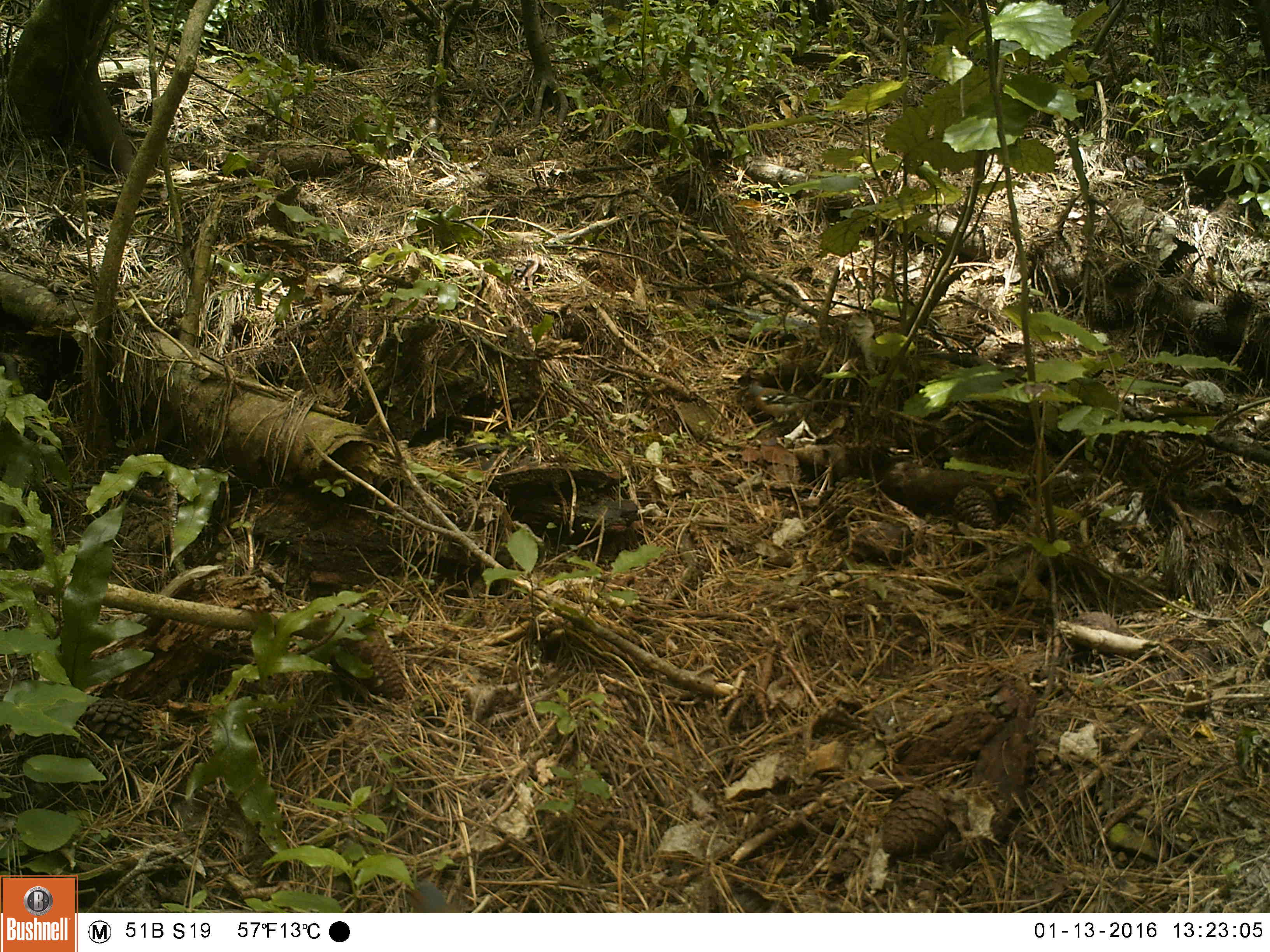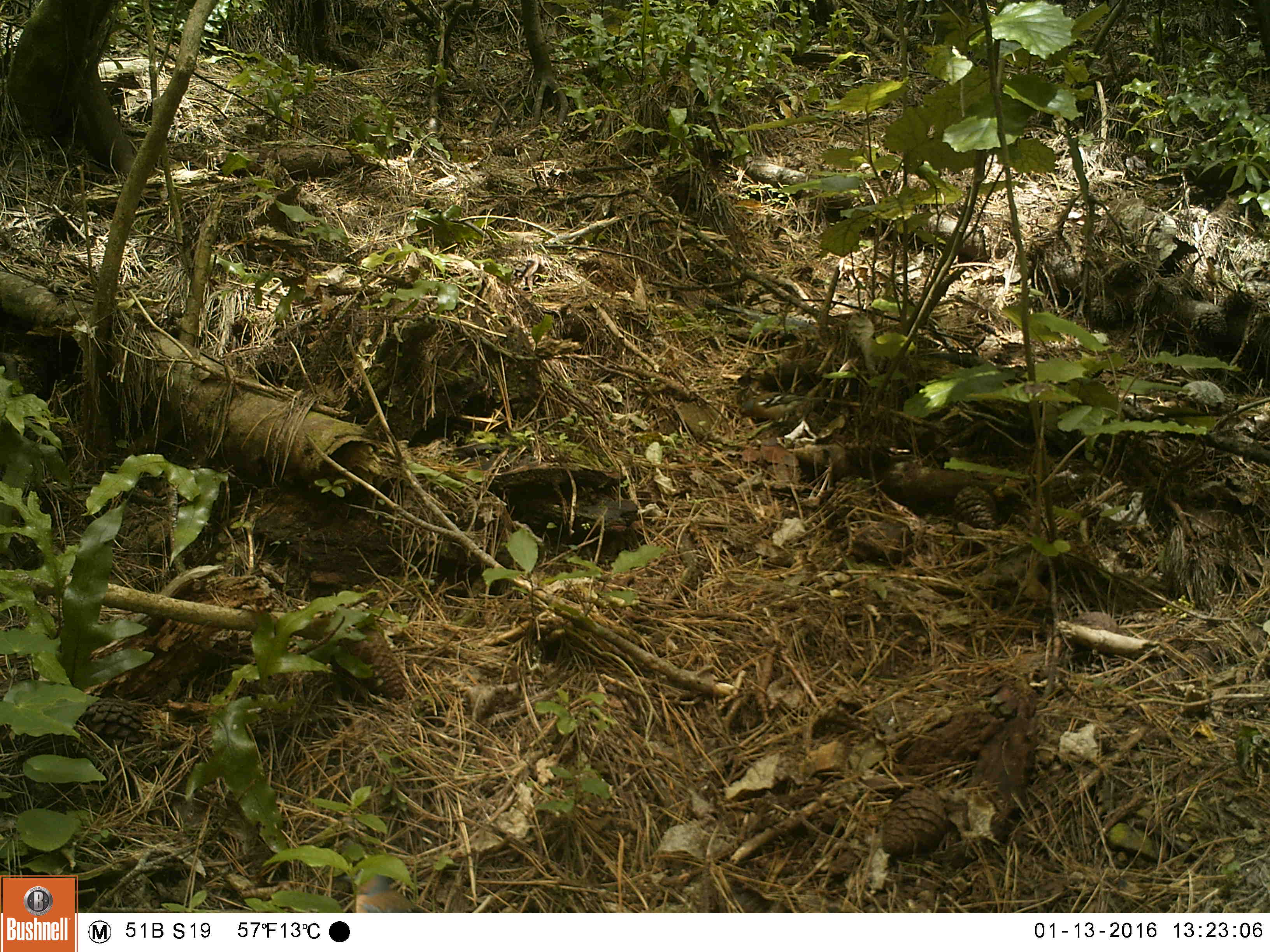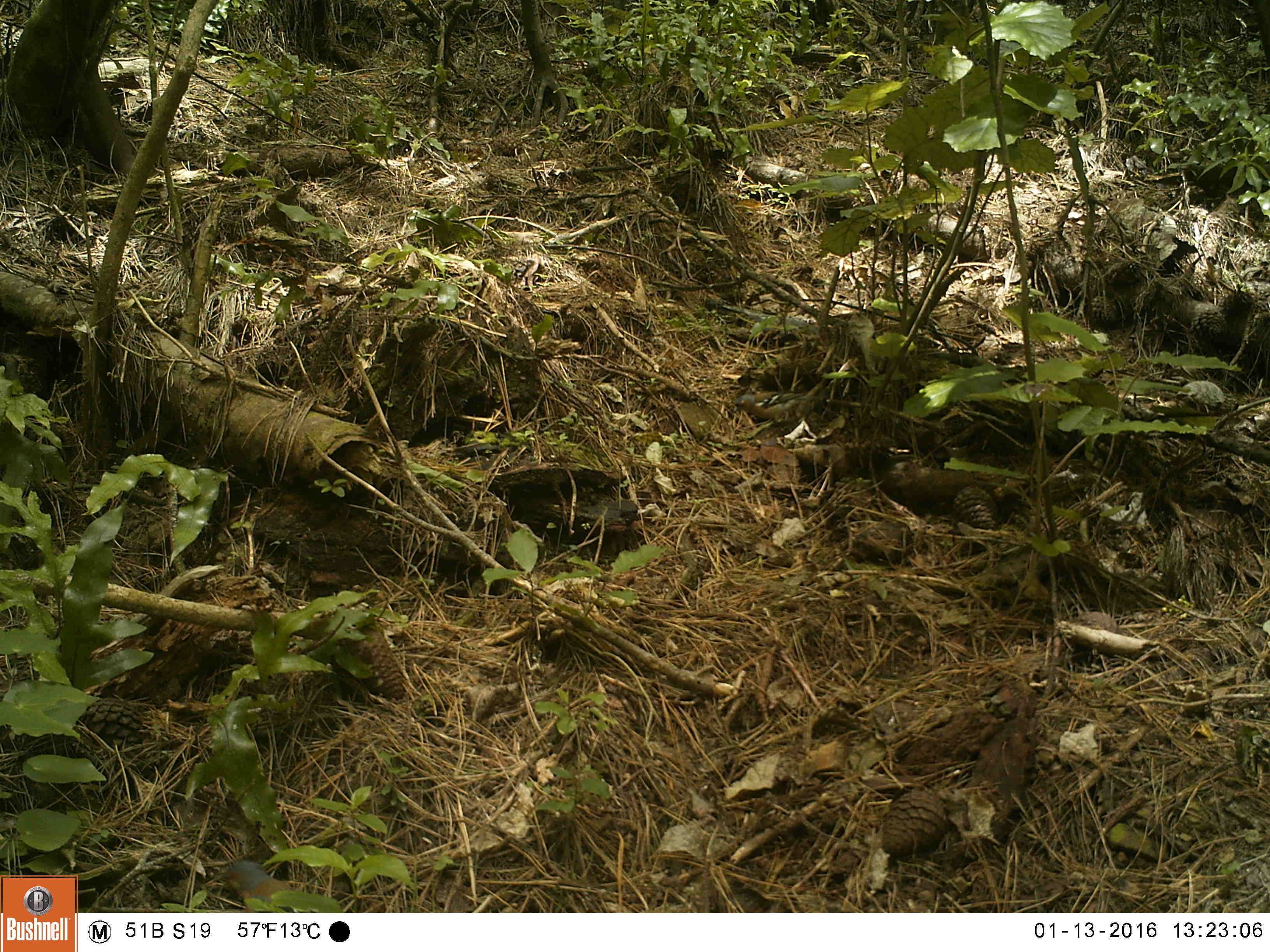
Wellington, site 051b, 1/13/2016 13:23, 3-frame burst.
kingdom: Animalia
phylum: Chordata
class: Aves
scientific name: Aves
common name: bird